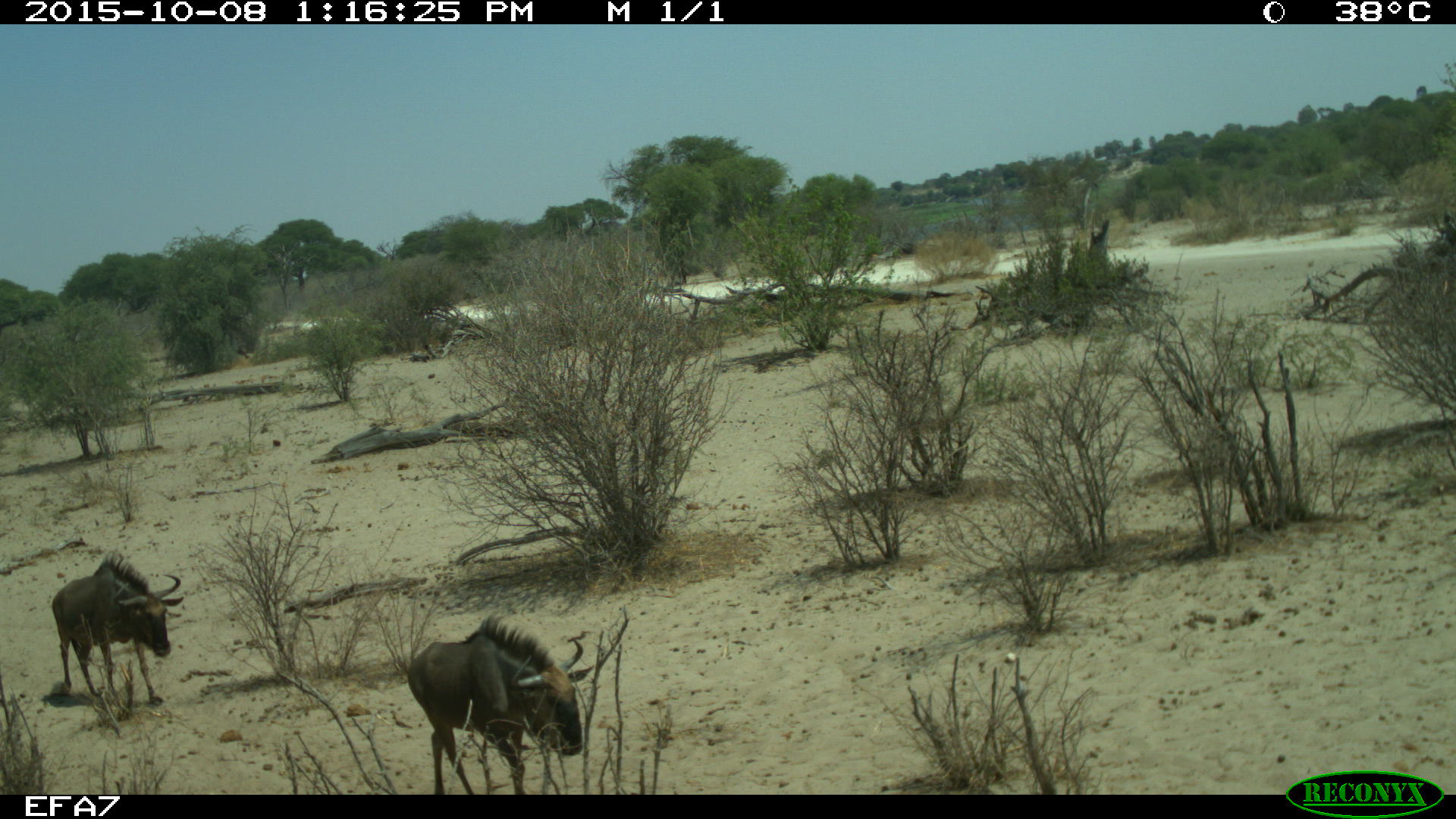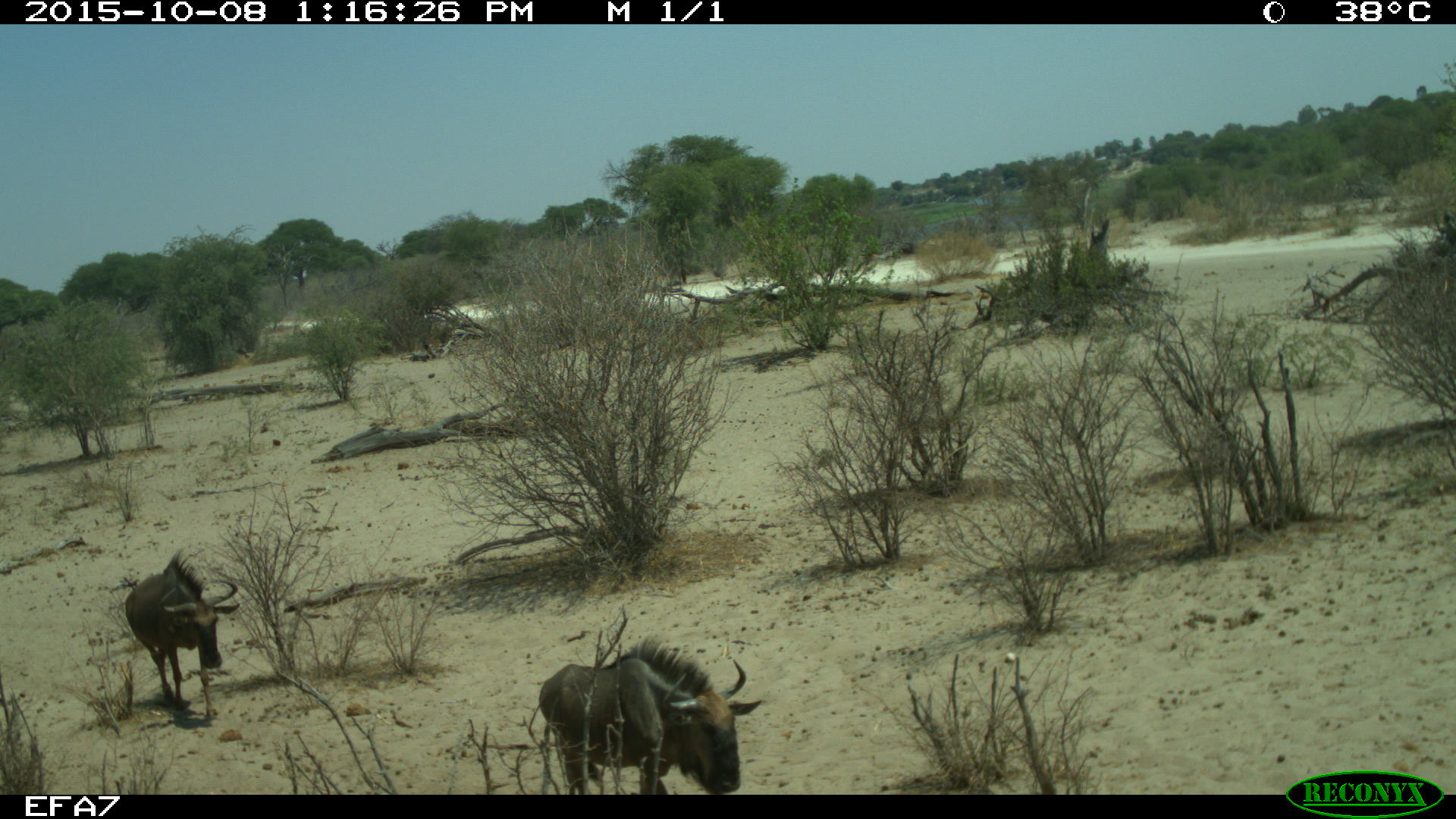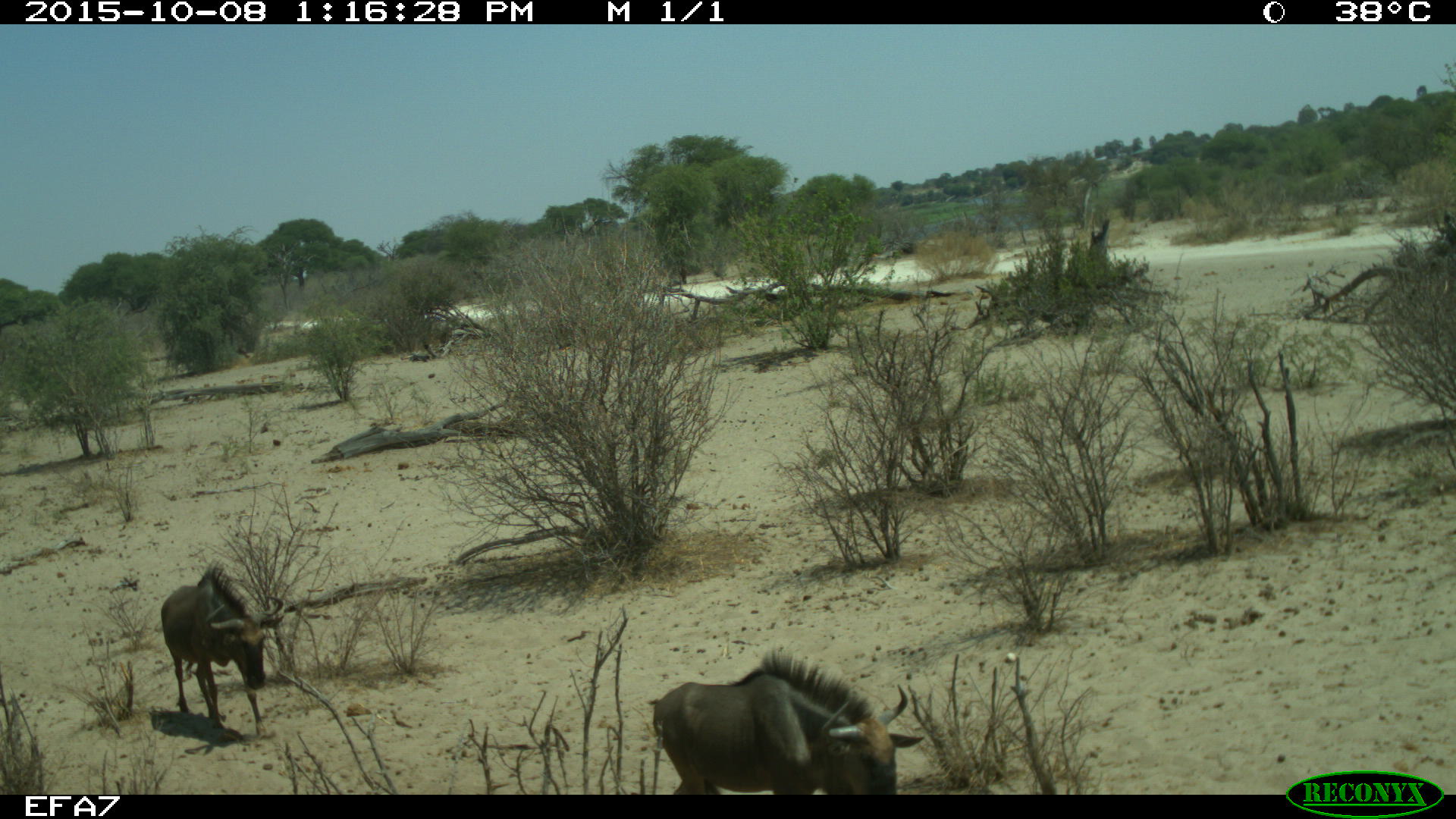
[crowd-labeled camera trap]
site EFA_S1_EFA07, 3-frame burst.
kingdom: Animalia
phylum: Chordata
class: Mammalia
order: Artiodactyla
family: Bovidae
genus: Connochaetes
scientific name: Connochaetes taurinus taurinus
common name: blue wildebeest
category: wildebeestblue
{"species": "wildebeestblue (blue wildebeest) (Connochaetes taurinus taurinus)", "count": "2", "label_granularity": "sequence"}